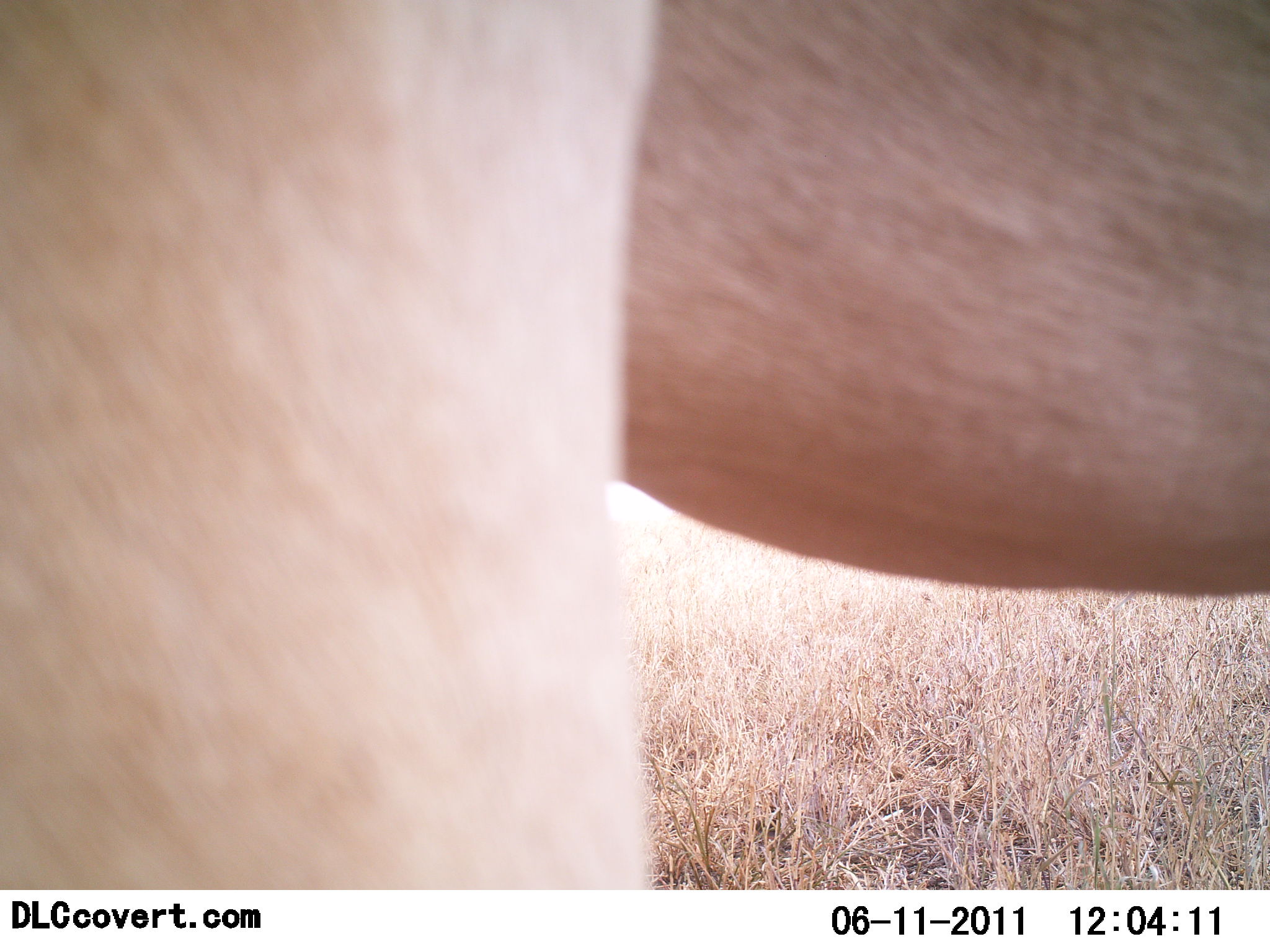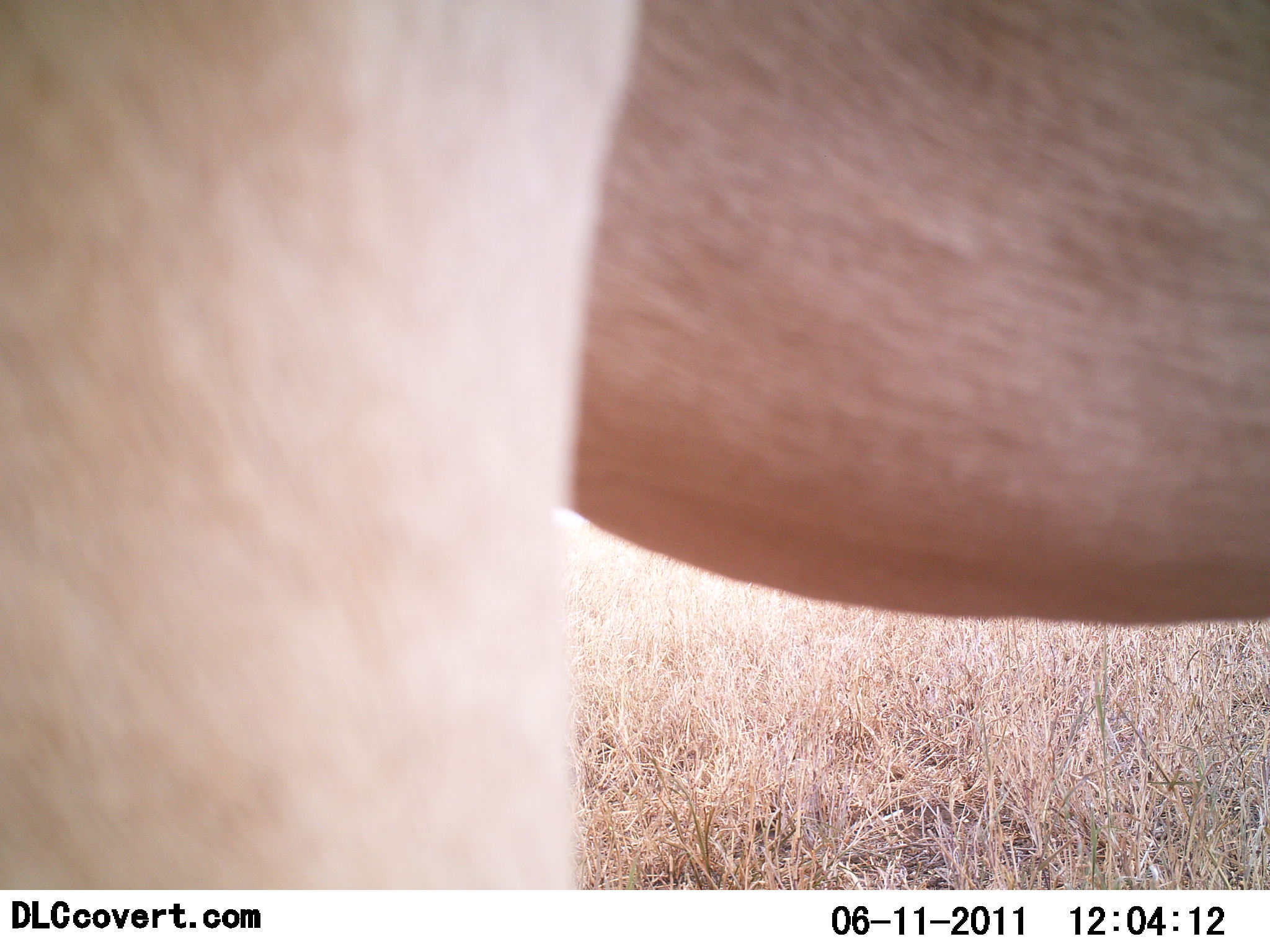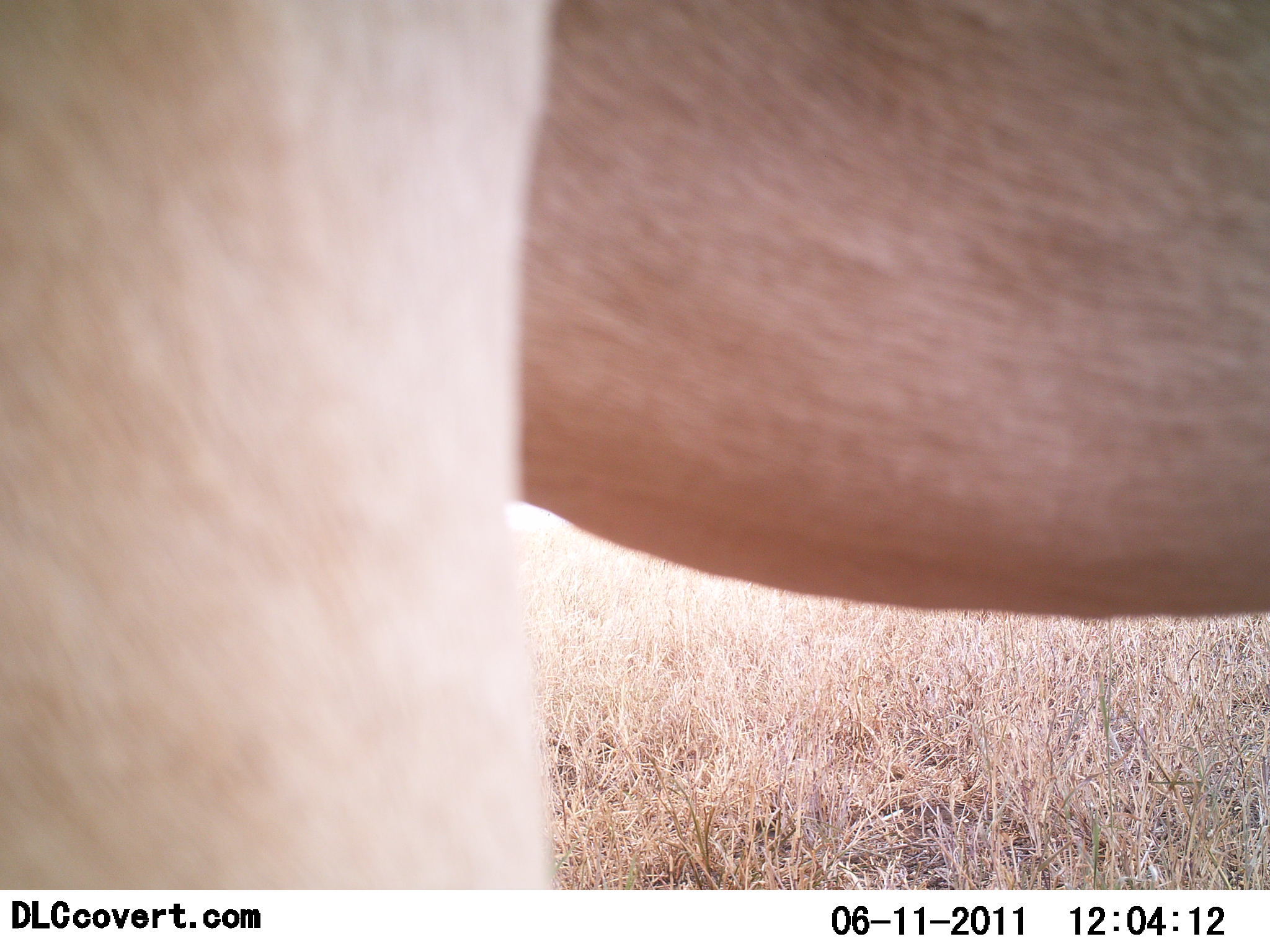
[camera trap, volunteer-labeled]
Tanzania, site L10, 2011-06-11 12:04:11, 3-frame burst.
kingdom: Animalia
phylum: Chordata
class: Mammalia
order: Artiodactyla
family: Bovidae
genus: Alcelaphus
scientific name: Alcelaphus buselaphus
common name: hartebeest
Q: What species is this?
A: Hartebeest (Alcelaphus buselaphus).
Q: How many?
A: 1.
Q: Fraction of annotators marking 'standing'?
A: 80%.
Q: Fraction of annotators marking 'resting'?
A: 0%.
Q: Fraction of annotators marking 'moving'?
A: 20%.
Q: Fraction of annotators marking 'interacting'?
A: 0%.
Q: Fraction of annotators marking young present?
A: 0%.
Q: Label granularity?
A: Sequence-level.